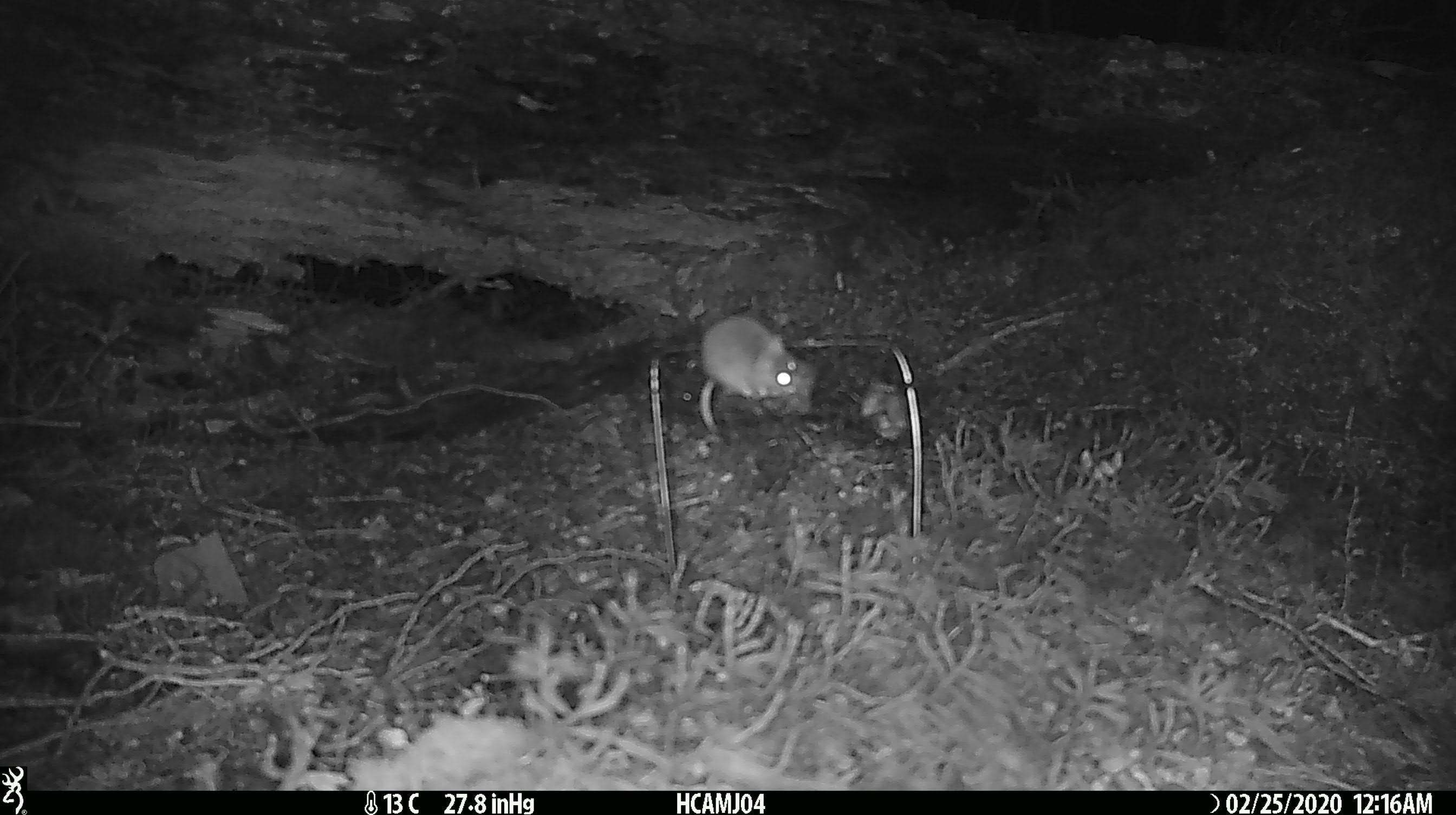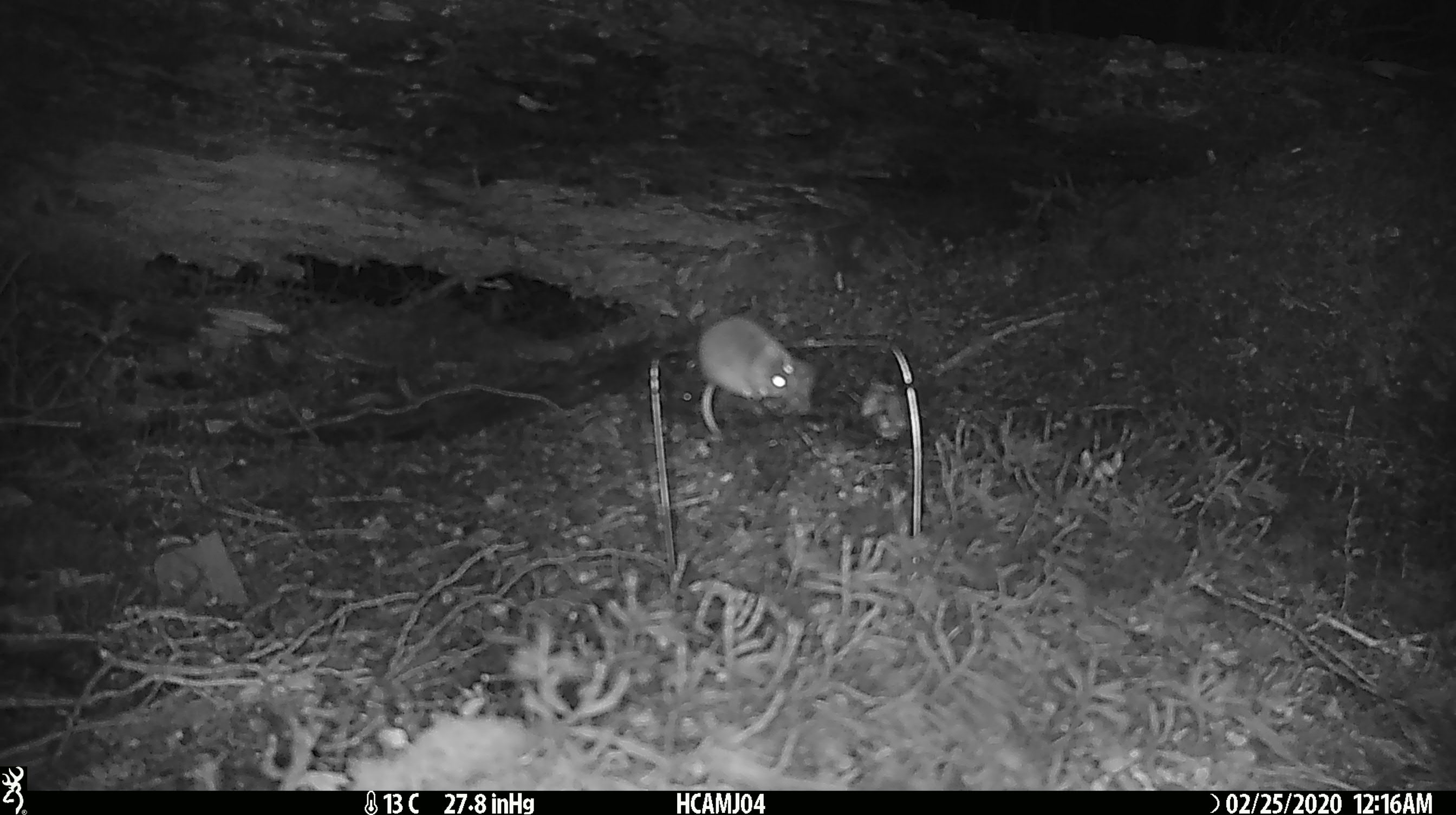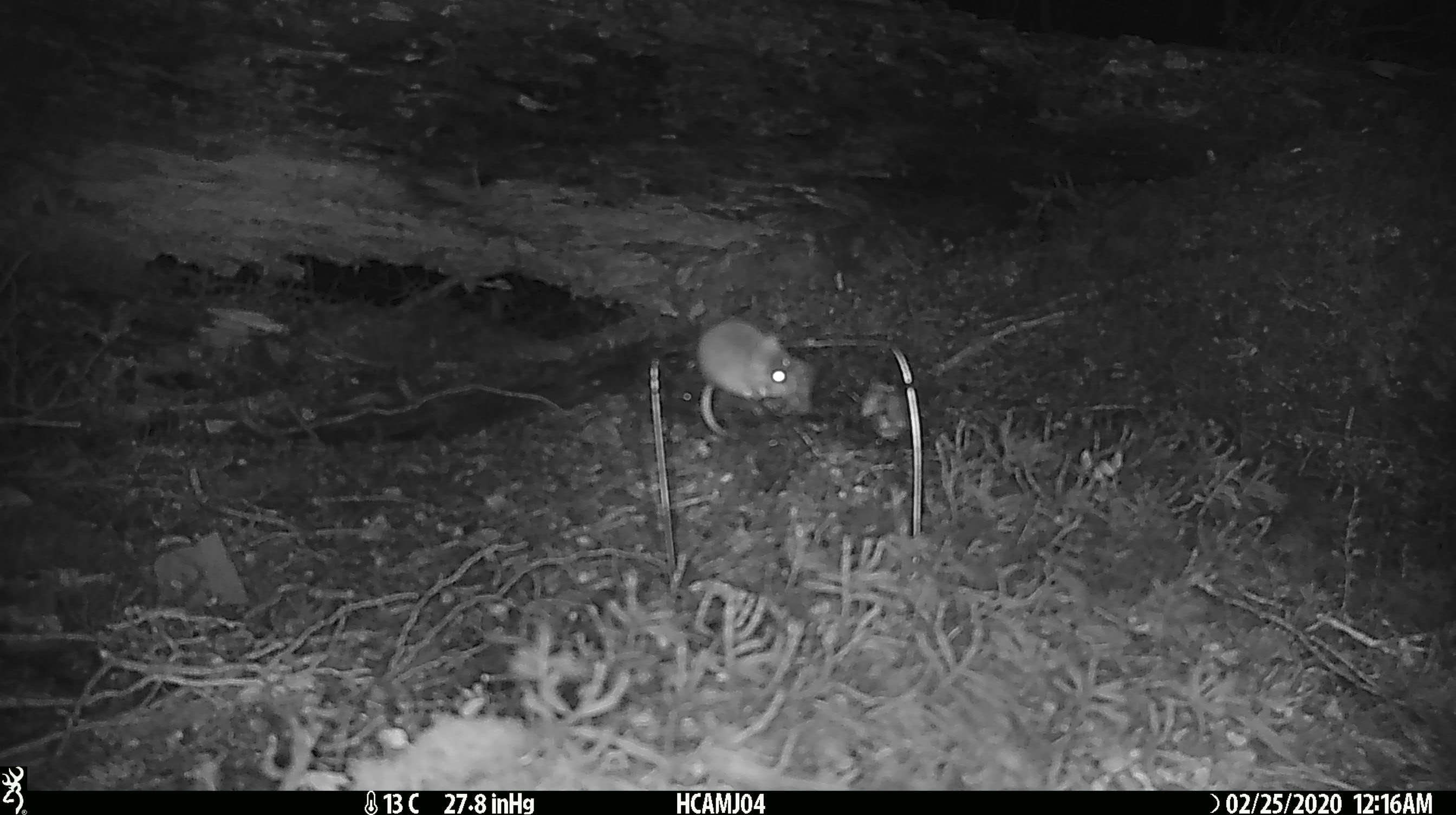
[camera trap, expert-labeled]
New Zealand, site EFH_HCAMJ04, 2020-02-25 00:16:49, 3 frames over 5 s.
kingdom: Animalia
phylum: Chordata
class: Mammalia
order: Rodentia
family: Muridae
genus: Mus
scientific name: Mus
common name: mouse